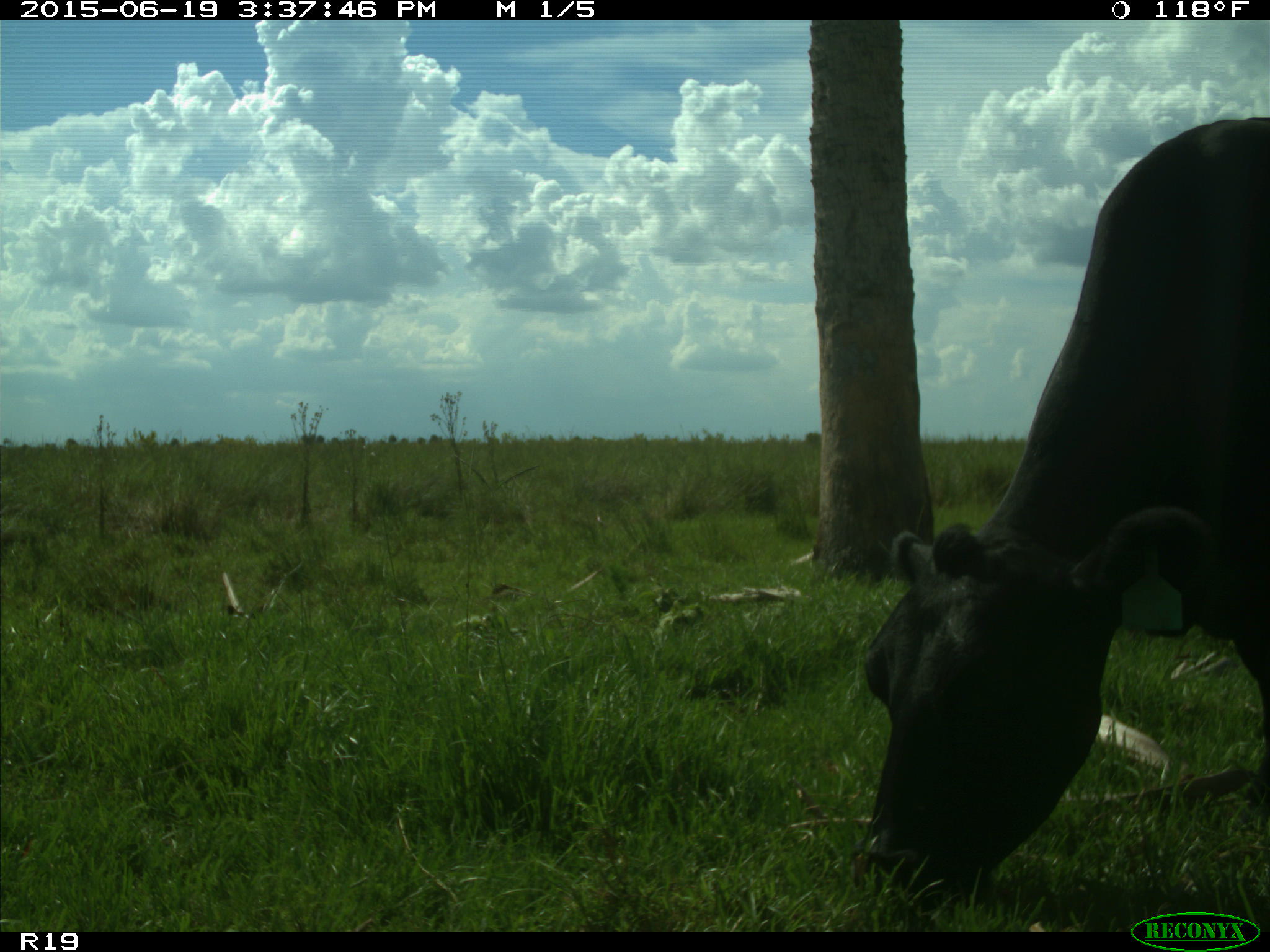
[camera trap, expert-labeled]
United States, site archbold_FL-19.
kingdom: Animalia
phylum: Chordata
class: Mammalia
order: Artiodactyla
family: Bovidae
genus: Bos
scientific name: Bos taurus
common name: domestic cow